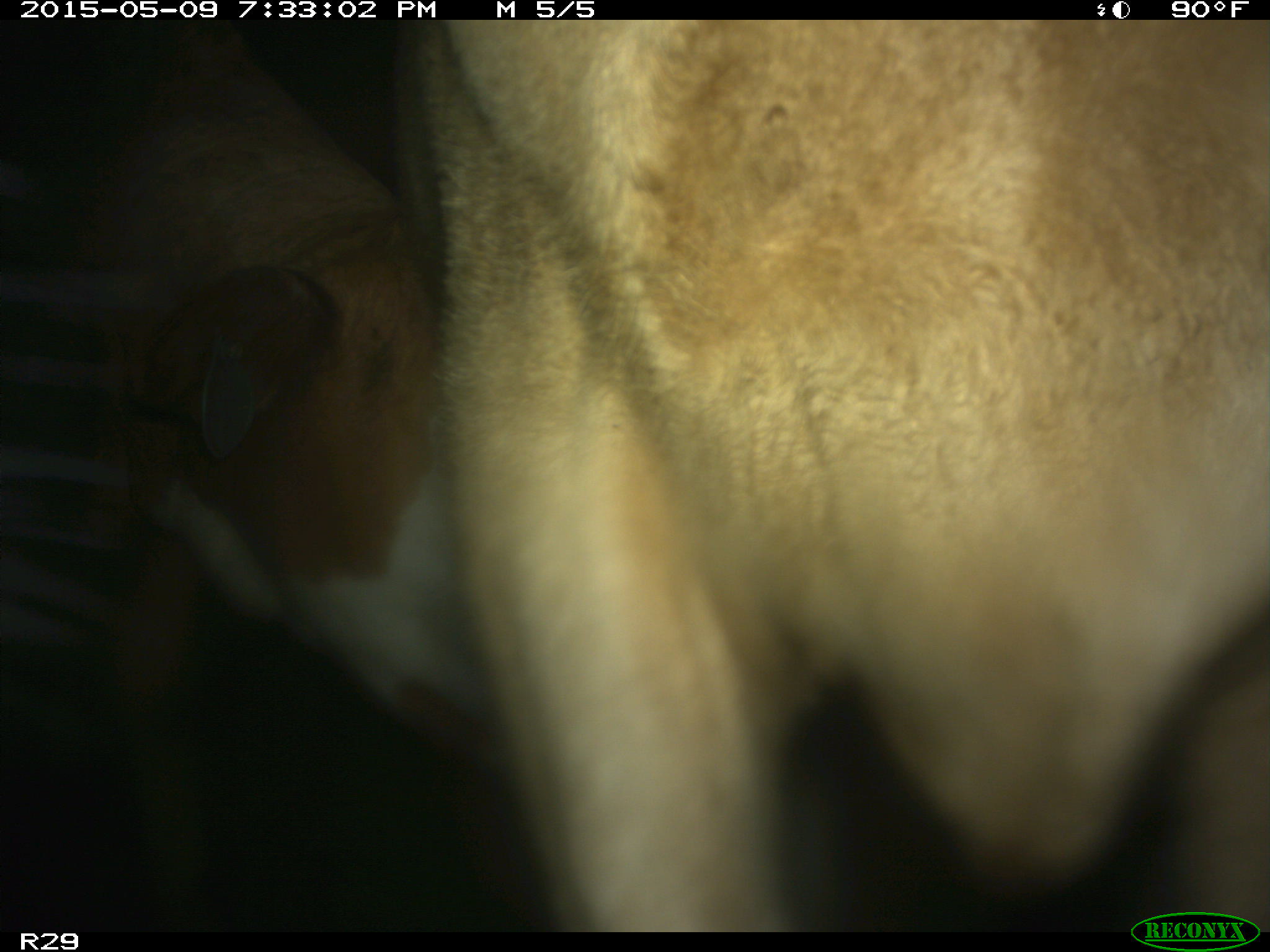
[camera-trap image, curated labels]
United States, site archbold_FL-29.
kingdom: Animalia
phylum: Chordata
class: Mammalia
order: Artiodactyla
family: Bovidae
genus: Bos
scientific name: Bos taurus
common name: domestic cow